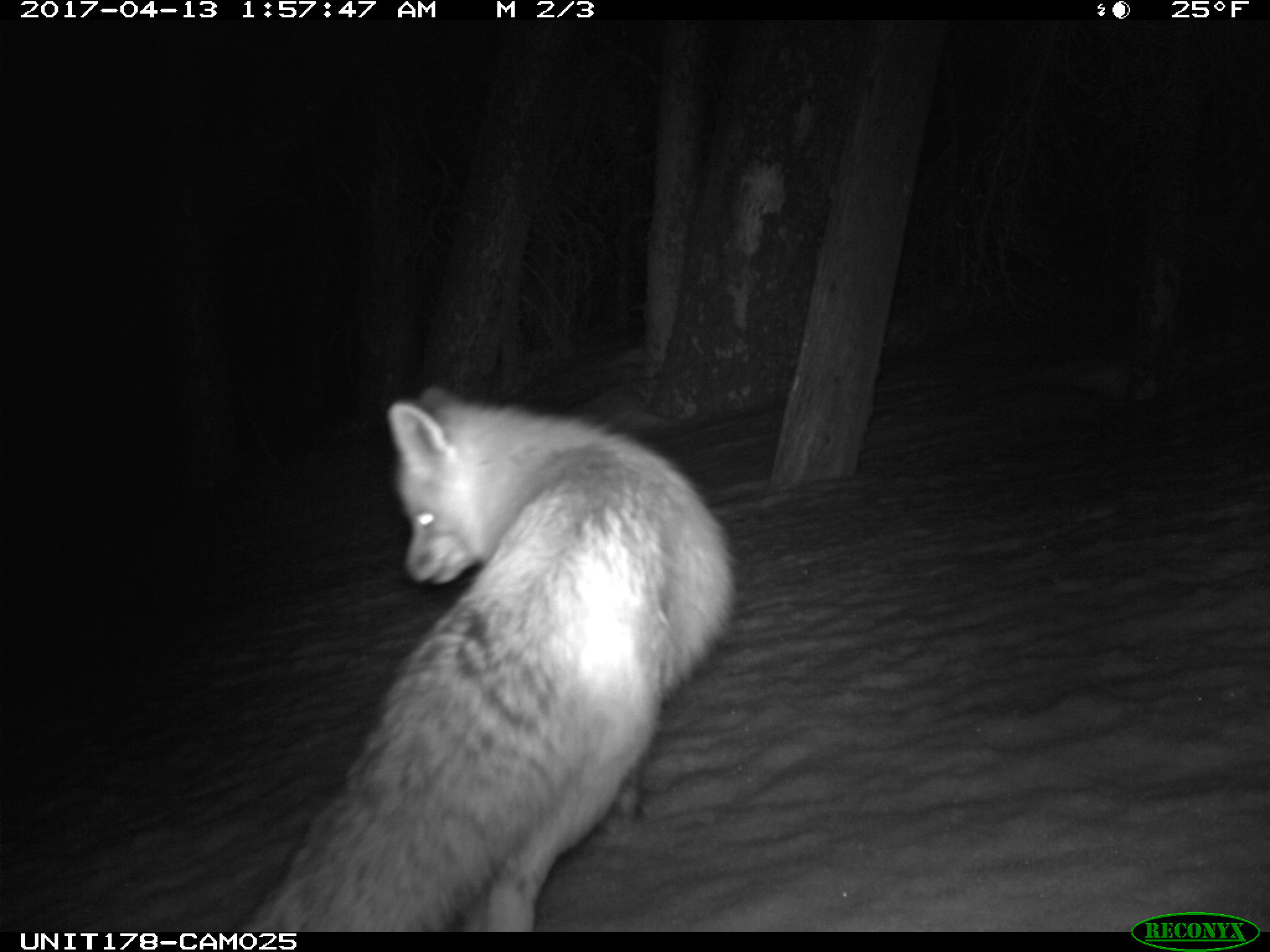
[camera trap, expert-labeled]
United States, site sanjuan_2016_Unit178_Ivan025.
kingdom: Animalia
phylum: Chordata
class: Mammalia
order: Carnivora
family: Canidae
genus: Vulpes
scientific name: Vulpes vulpes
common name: red fox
Vulpes vulpes (red fox).